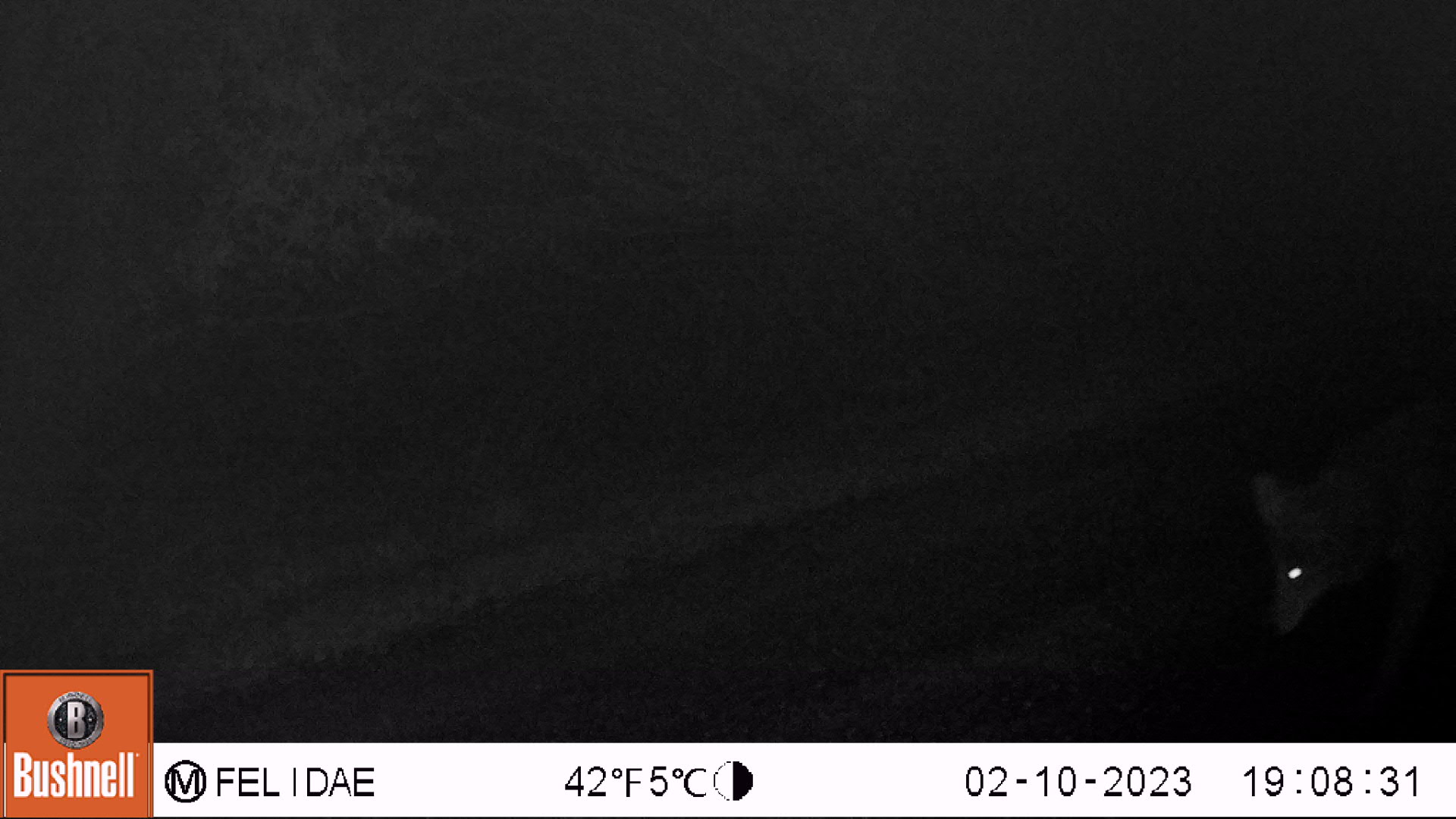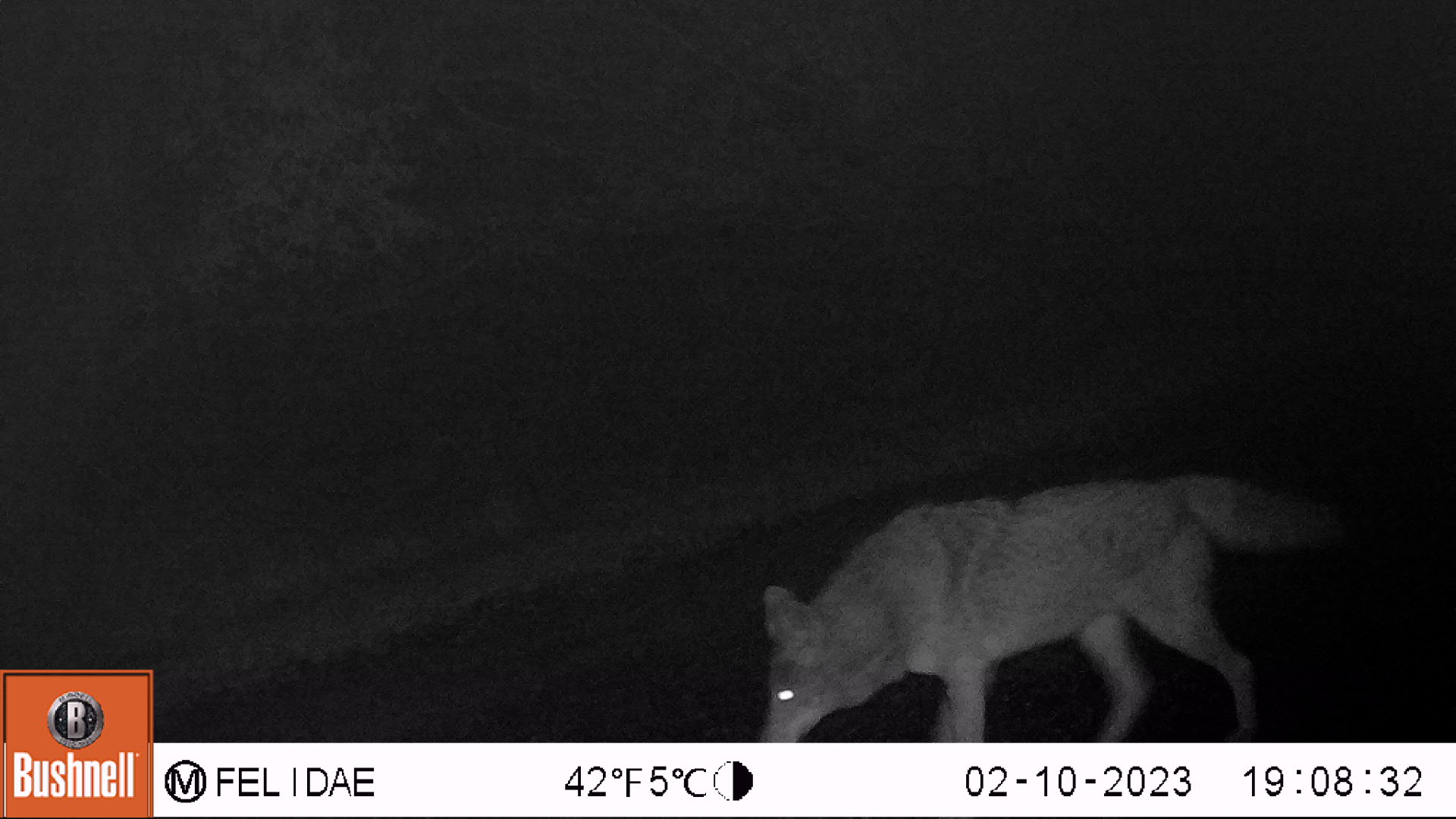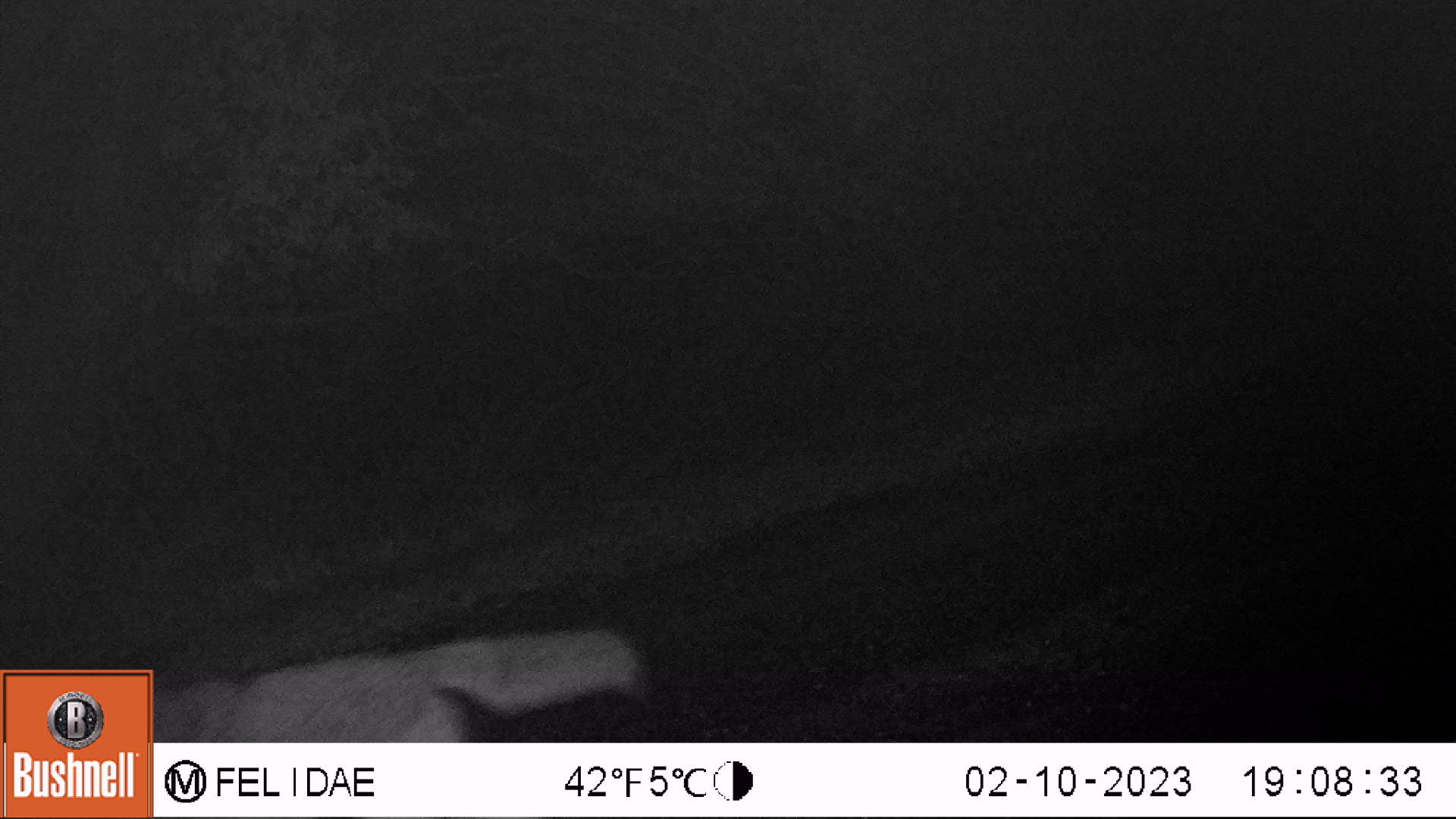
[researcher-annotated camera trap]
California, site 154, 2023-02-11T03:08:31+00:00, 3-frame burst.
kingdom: Animalia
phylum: Chordata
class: Mammalia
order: Carnivora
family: Canidae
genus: Canis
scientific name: Canis latrans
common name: coyote